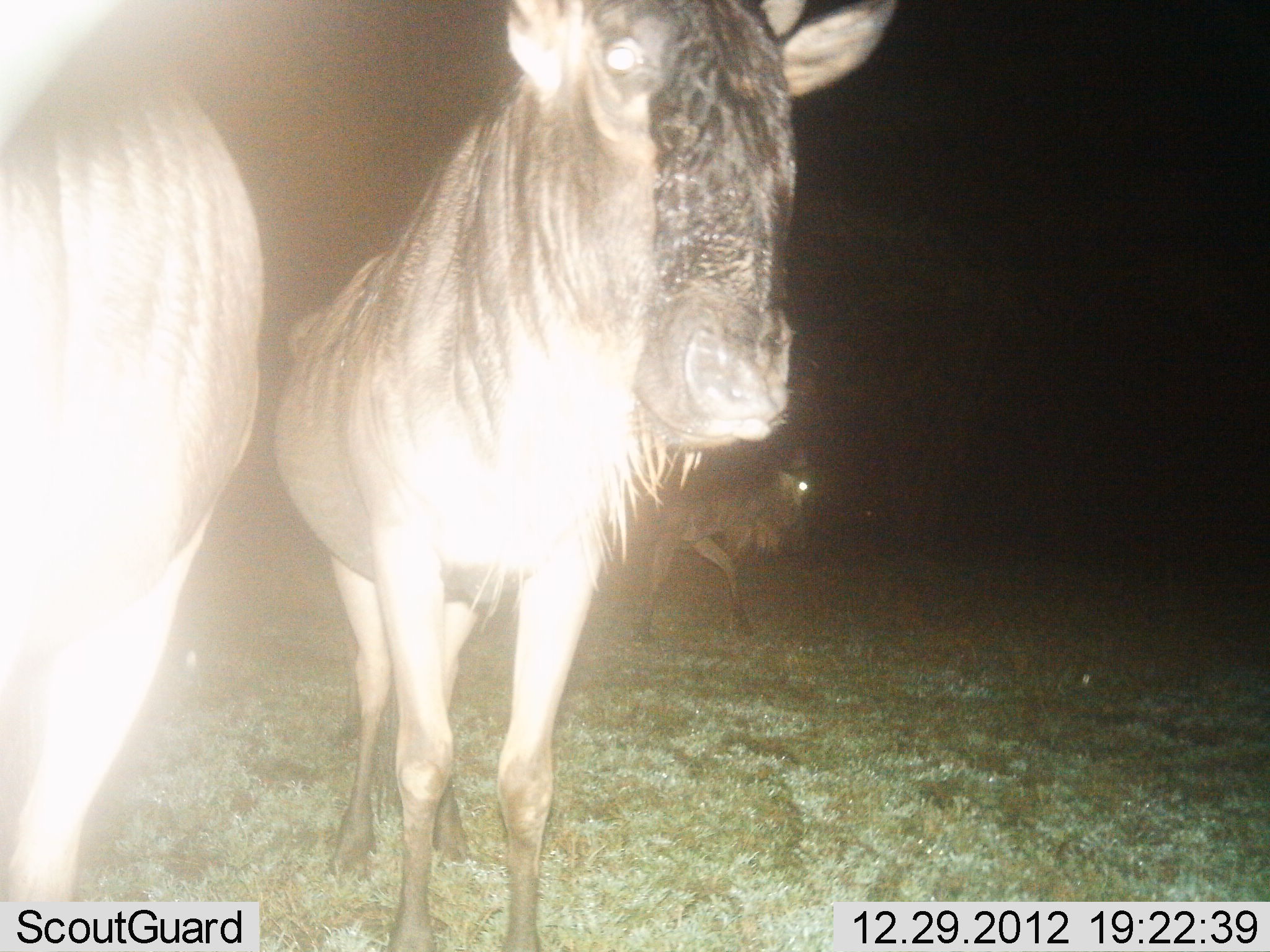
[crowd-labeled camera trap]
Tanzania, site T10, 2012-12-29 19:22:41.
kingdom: Animalia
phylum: Chordata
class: Mammalia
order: Artiodactyla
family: Bovidae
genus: Connochaetes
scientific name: Connochaetes taurinus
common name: blue wildebeest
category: wildebeest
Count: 3.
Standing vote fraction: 100%.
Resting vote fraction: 0%.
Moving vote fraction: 60%.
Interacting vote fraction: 0%.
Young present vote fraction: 0%.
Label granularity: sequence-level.